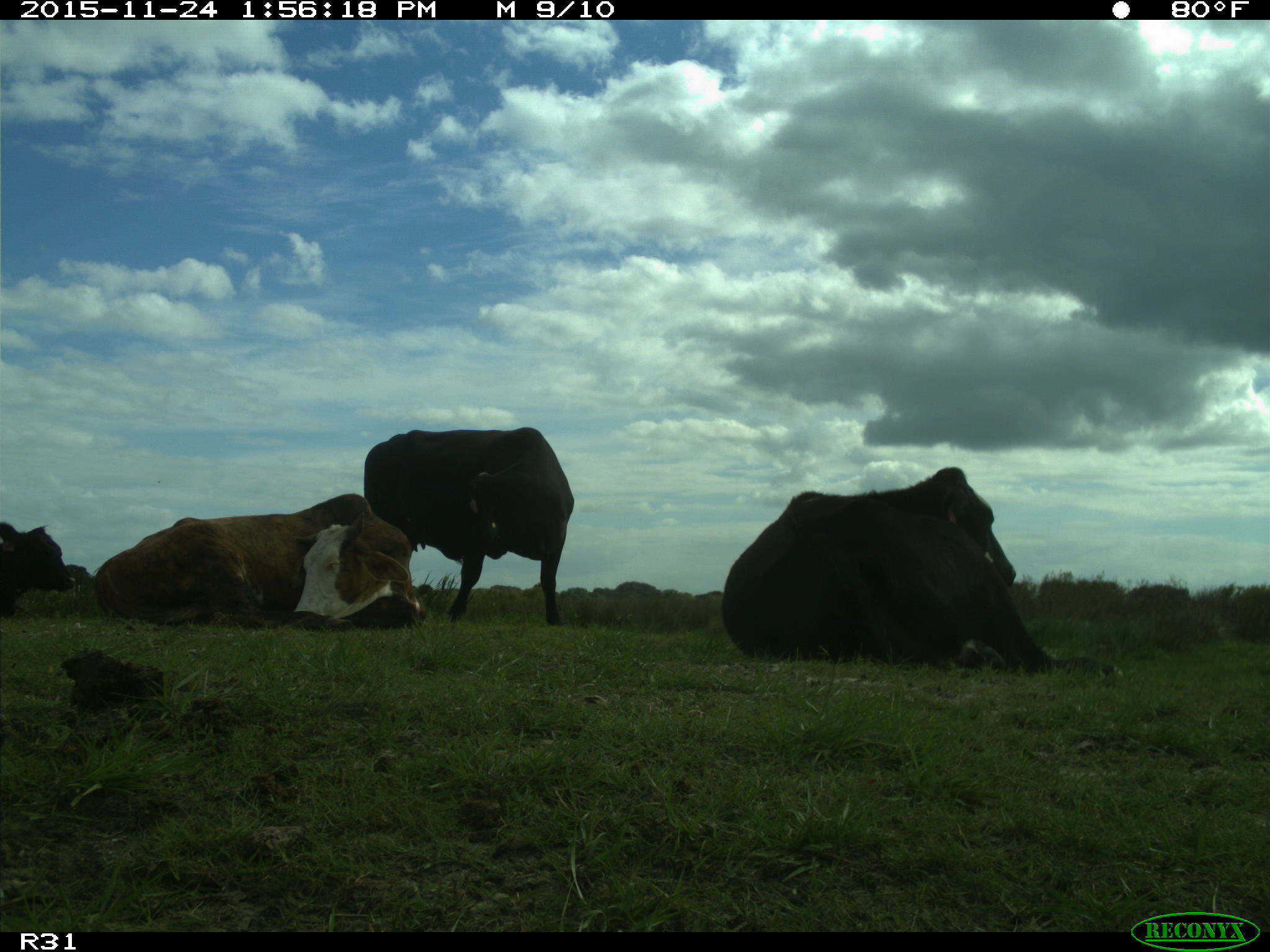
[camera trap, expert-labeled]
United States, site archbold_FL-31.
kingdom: Animalia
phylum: Chordata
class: Mammalia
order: Artiodactyla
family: Bovidae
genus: Bos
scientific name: Bos taurus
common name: domestic cow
Bos taurus (domestic cow).